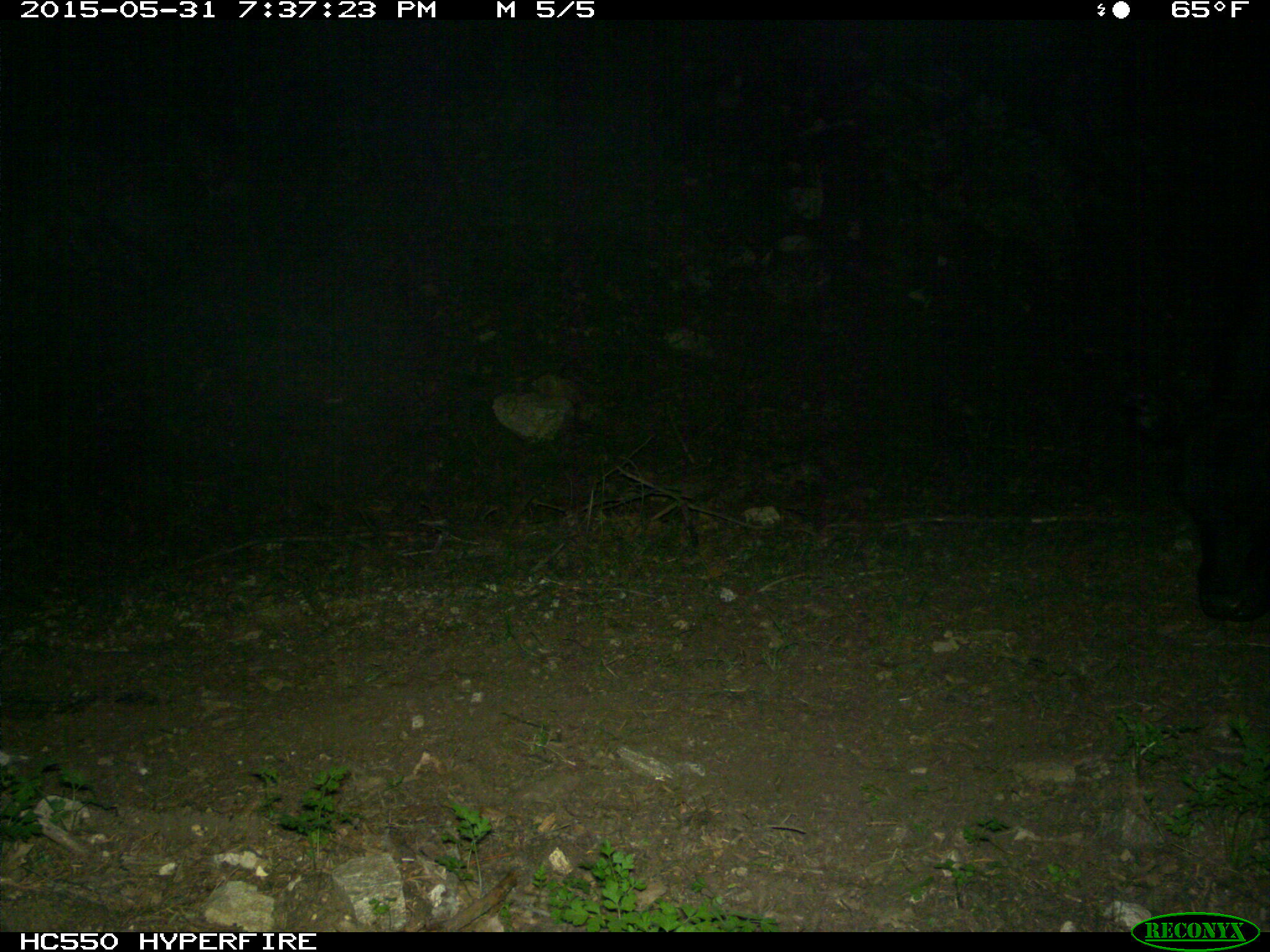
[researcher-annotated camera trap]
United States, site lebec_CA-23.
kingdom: Animalia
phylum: Chordata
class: Mammalia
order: Artiodactyla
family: Bovidae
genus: Bos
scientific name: Bos taurus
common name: domestic cow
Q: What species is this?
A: Bos taurus (domestic cow).